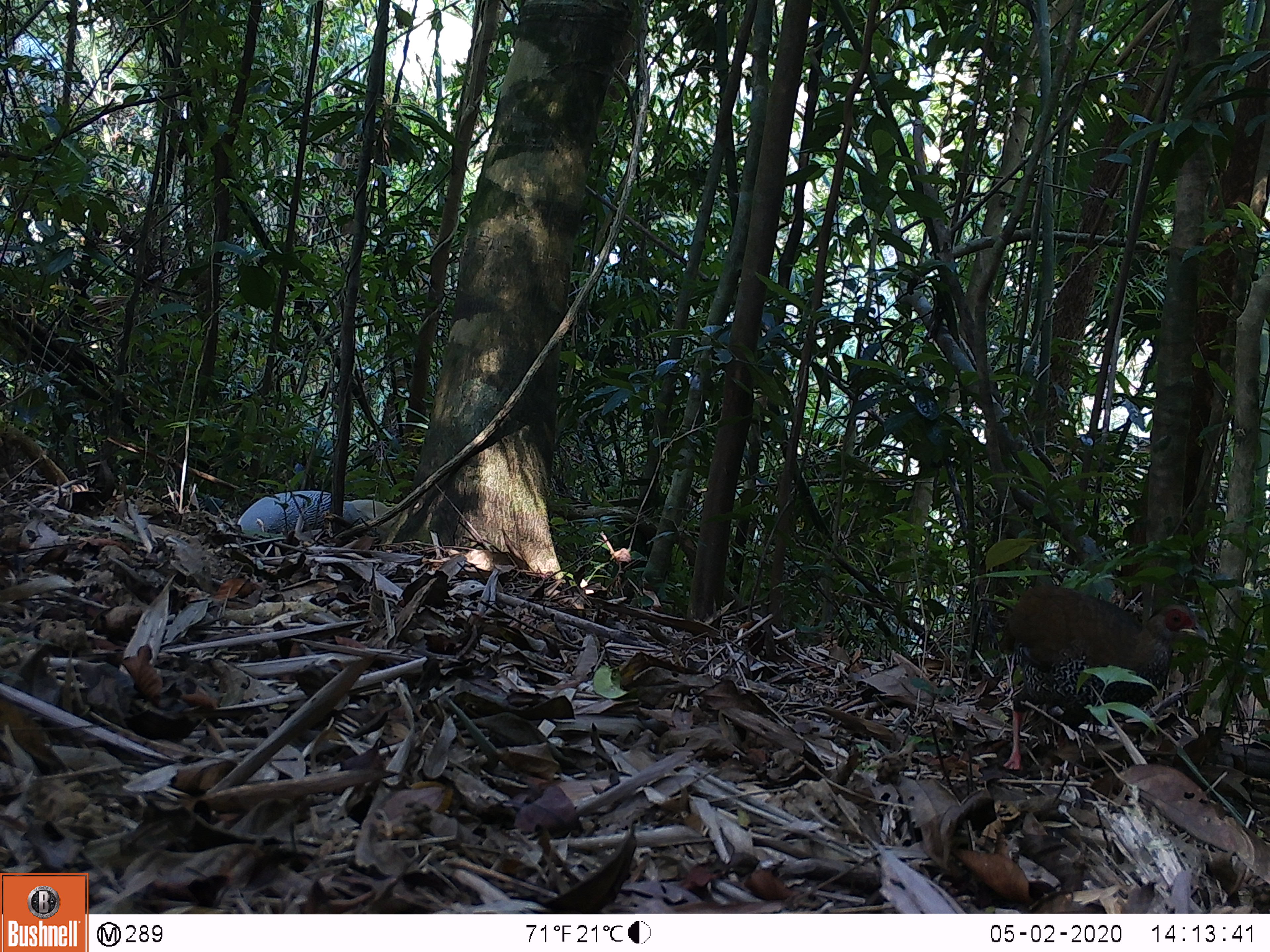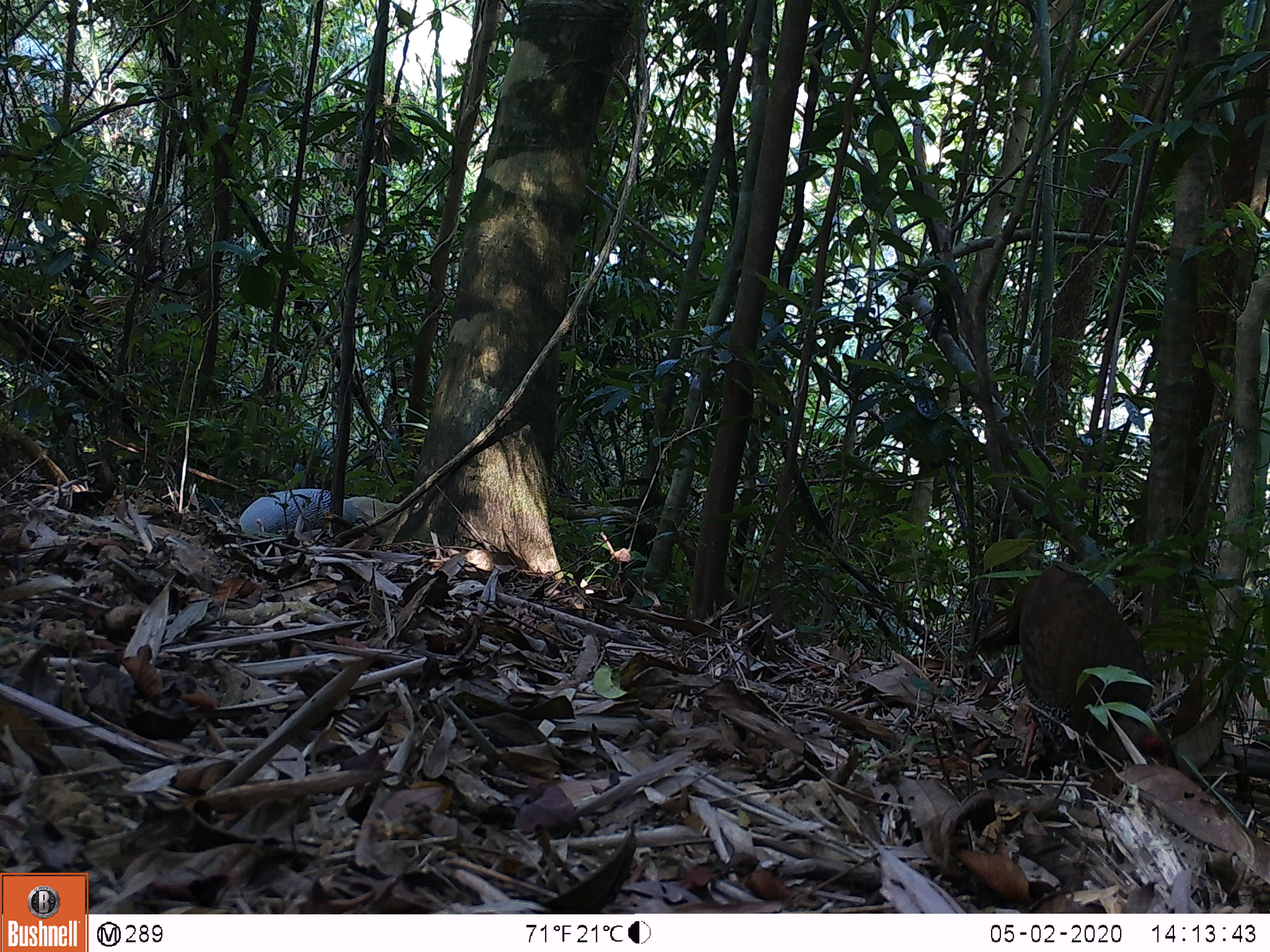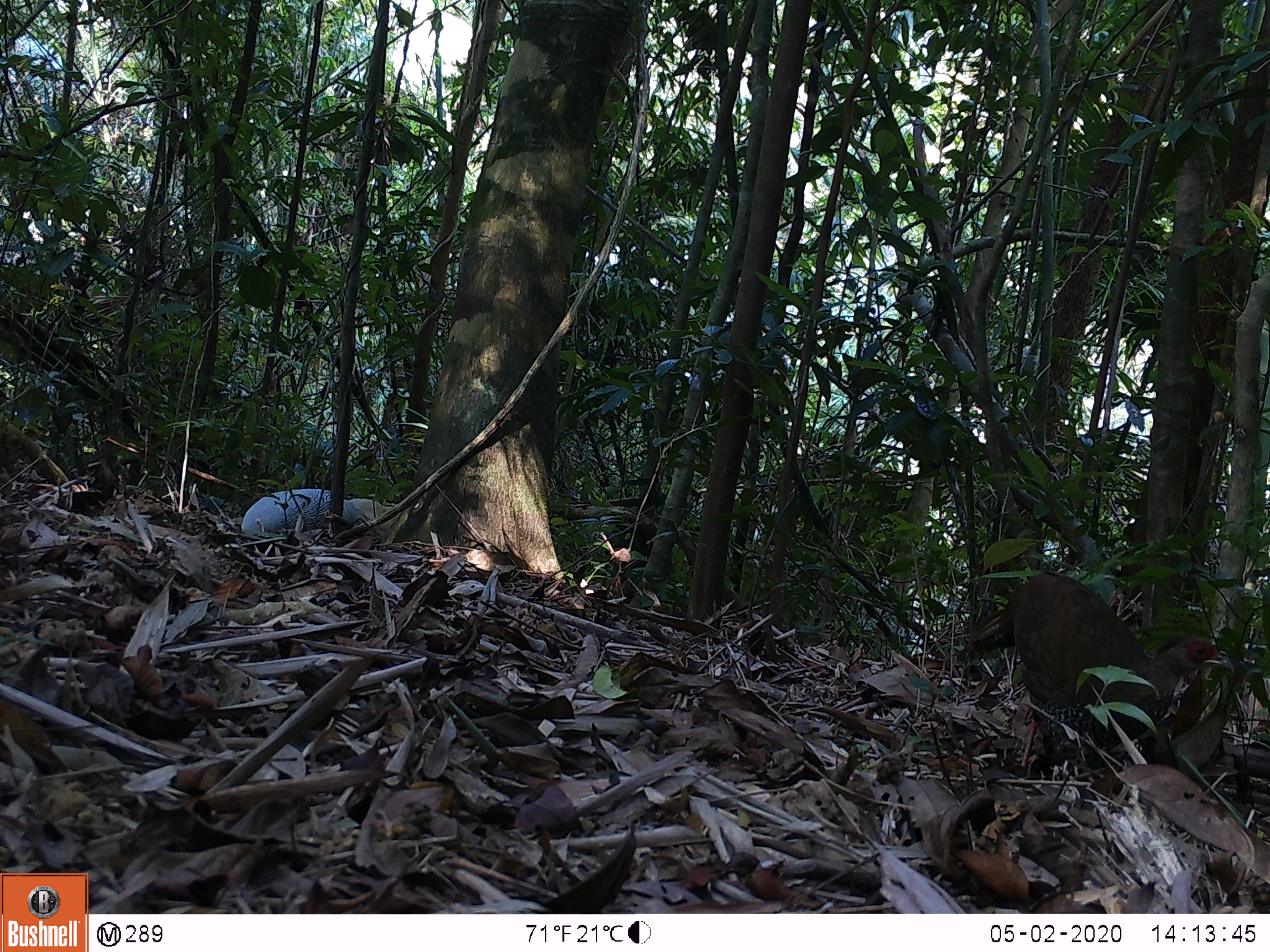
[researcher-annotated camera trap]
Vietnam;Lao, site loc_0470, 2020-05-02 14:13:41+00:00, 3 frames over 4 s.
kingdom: Animalia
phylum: Chordata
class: Aves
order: Galliformes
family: Phasianidae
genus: Lophura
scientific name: Lophura nycthemera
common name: silver pheasant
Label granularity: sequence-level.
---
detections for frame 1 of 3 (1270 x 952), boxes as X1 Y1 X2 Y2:
silver pheasant: 994 584 1210 771; 236 489 394 533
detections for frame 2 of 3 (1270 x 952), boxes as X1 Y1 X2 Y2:
silver pheasant: 966 561 1168 769; 238 487 399 537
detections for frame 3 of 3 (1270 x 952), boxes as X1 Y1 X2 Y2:
silver pheasant: 958 571 1237 770; 241 488 394 533